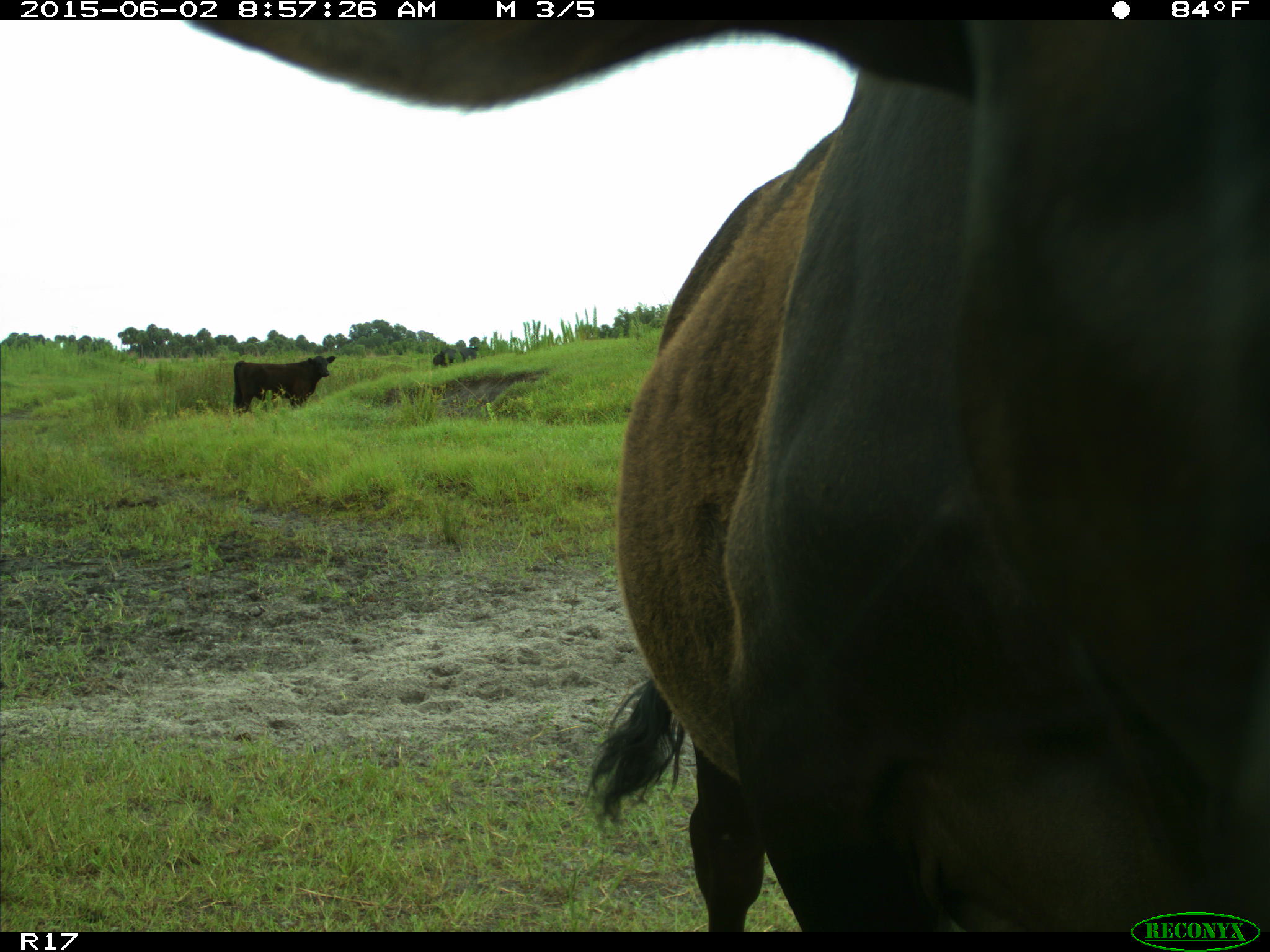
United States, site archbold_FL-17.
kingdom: Animalia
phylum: Chordata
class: Mammalia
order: Artiodactyla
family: Bovidae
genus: Bos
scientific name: Bos taurus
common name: domestic cow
Bos taurus (domestic cow).